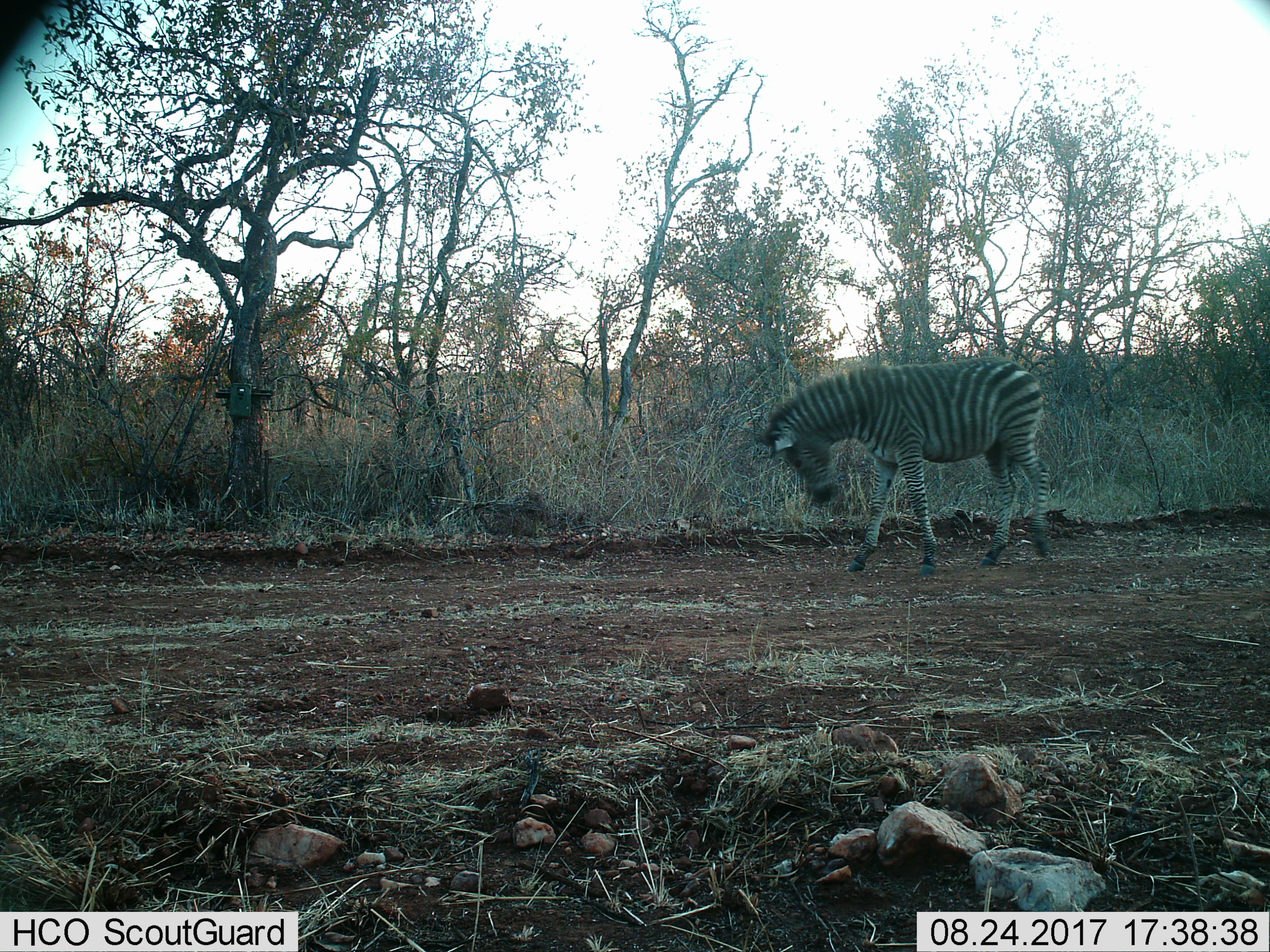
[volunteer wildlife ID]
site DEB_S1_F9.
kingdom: Animalia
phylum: Chordata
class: Mammalia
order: Perissodactyla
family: Equidae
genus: Equus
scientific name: Equus quagga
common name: plains zebra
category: zebraplains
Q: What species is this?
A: Zebraplains (plains zebra) (Equus quagga).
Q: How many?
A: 1.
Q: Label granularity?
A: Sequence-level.